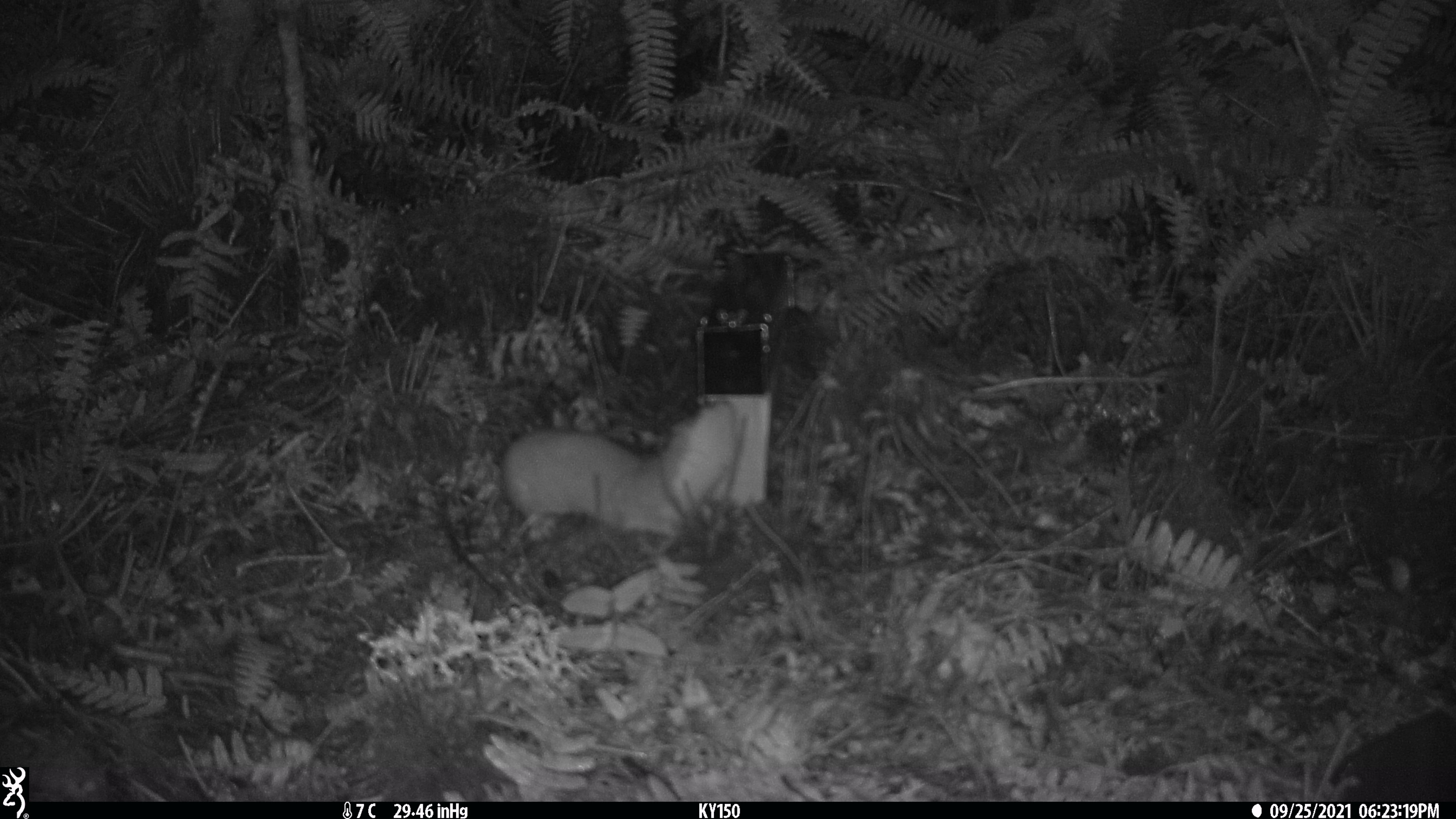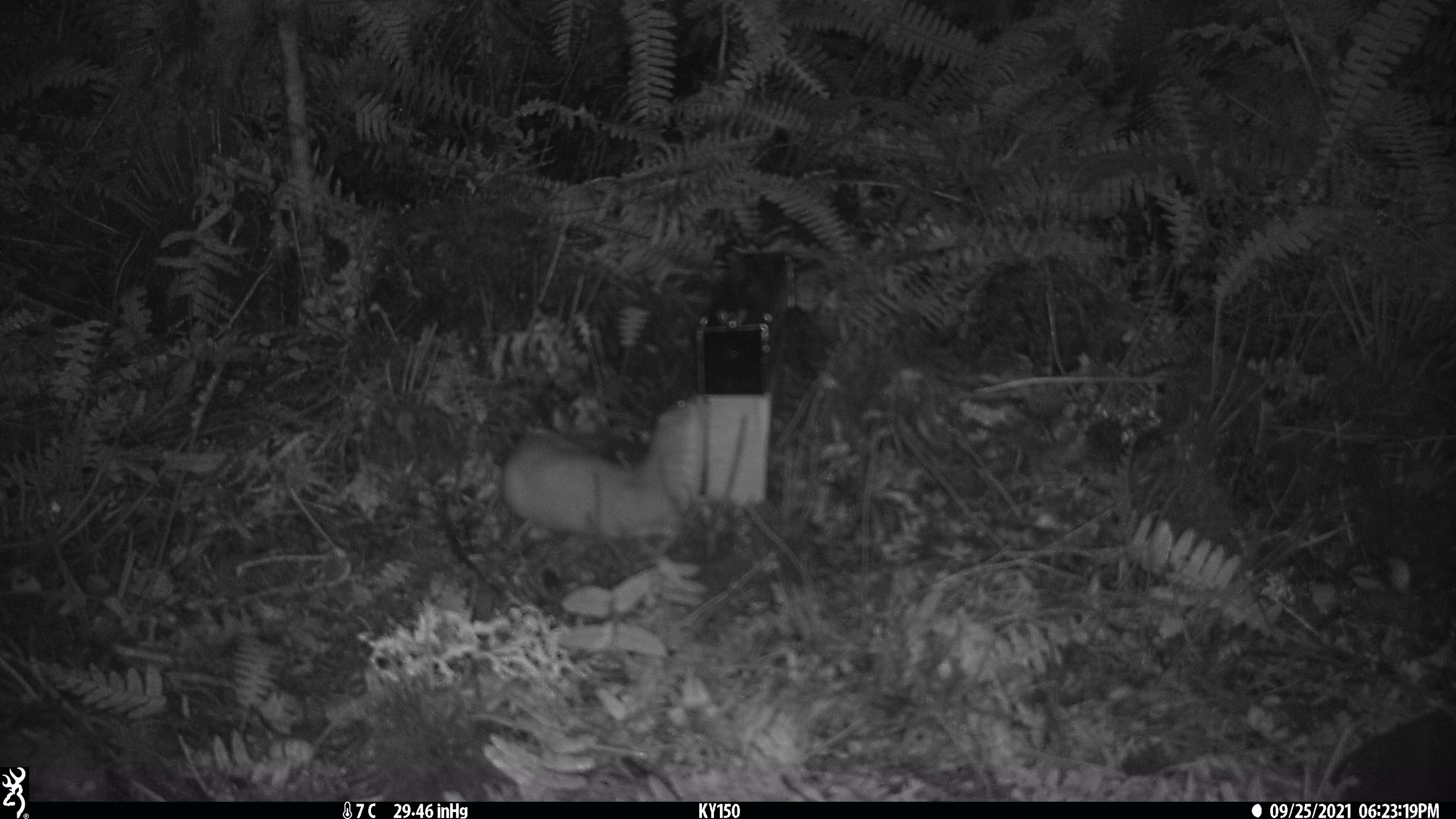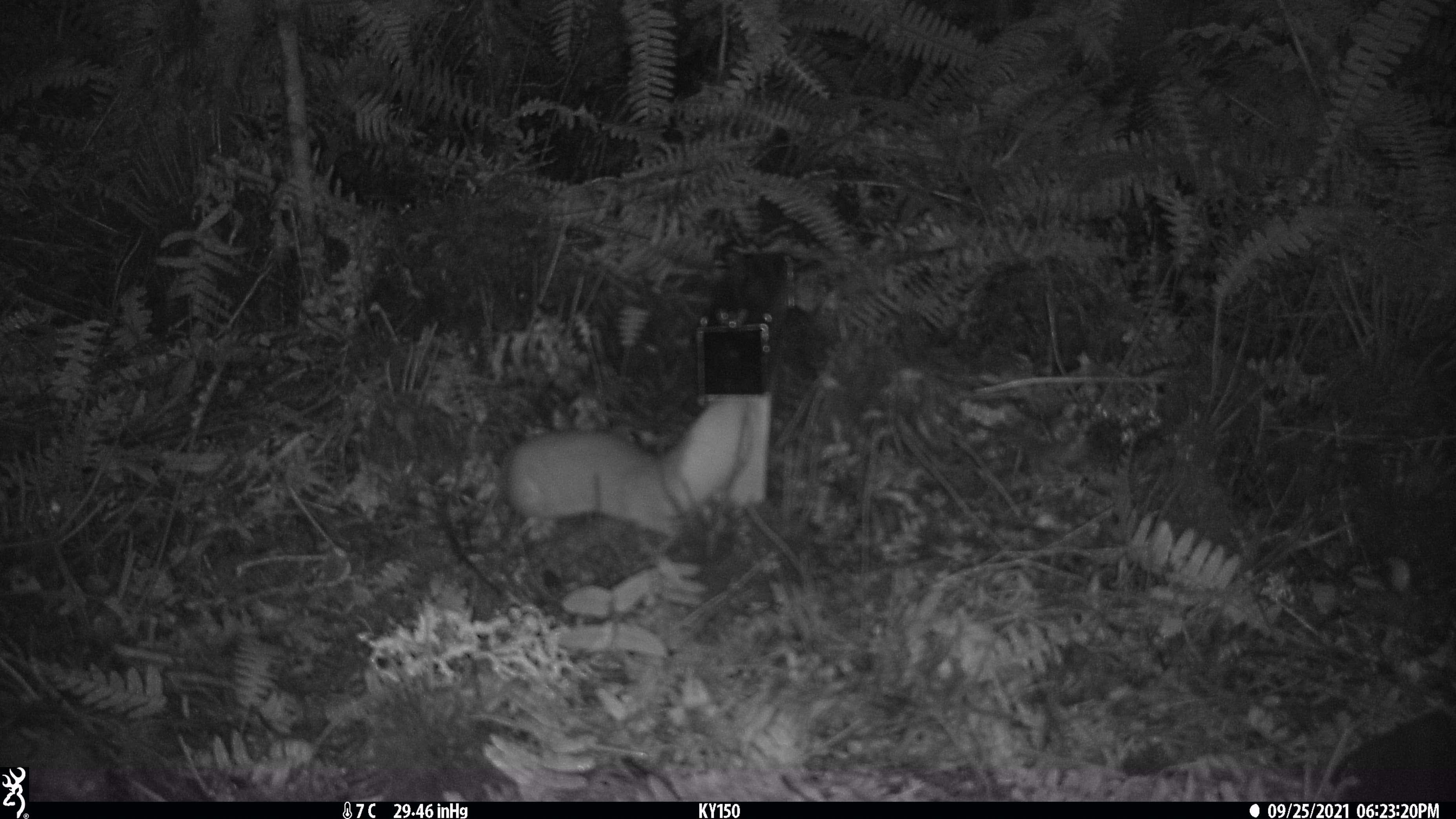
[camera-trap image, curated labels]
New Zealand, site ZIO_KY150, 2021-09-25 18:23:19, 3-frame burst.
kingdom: Animalia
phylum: Chordata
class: Mammalia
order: Carnivora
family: Mustelidae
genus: Mustela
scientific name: Mustela erminea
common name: stoat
Stoat (Mustela erminea).